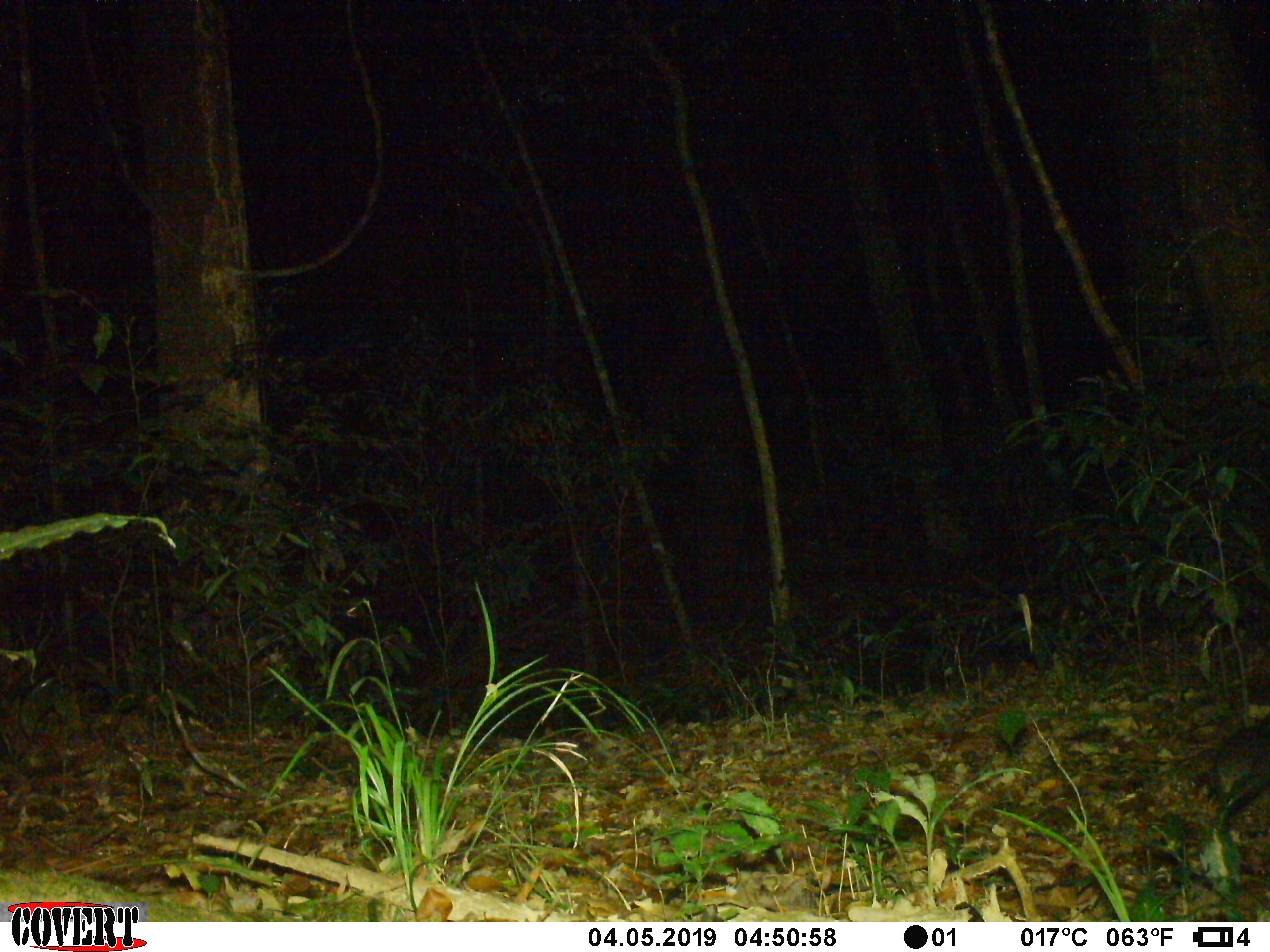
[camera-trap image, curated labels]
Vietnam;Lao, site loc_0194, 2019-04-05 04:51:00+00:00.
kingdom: Animalia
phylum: Chordata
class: Mammalia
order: Carnivora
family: Mustelidae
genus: Melogale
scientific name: Melogale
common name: ferret badger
Ferret badger (Melogale). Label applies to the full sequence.